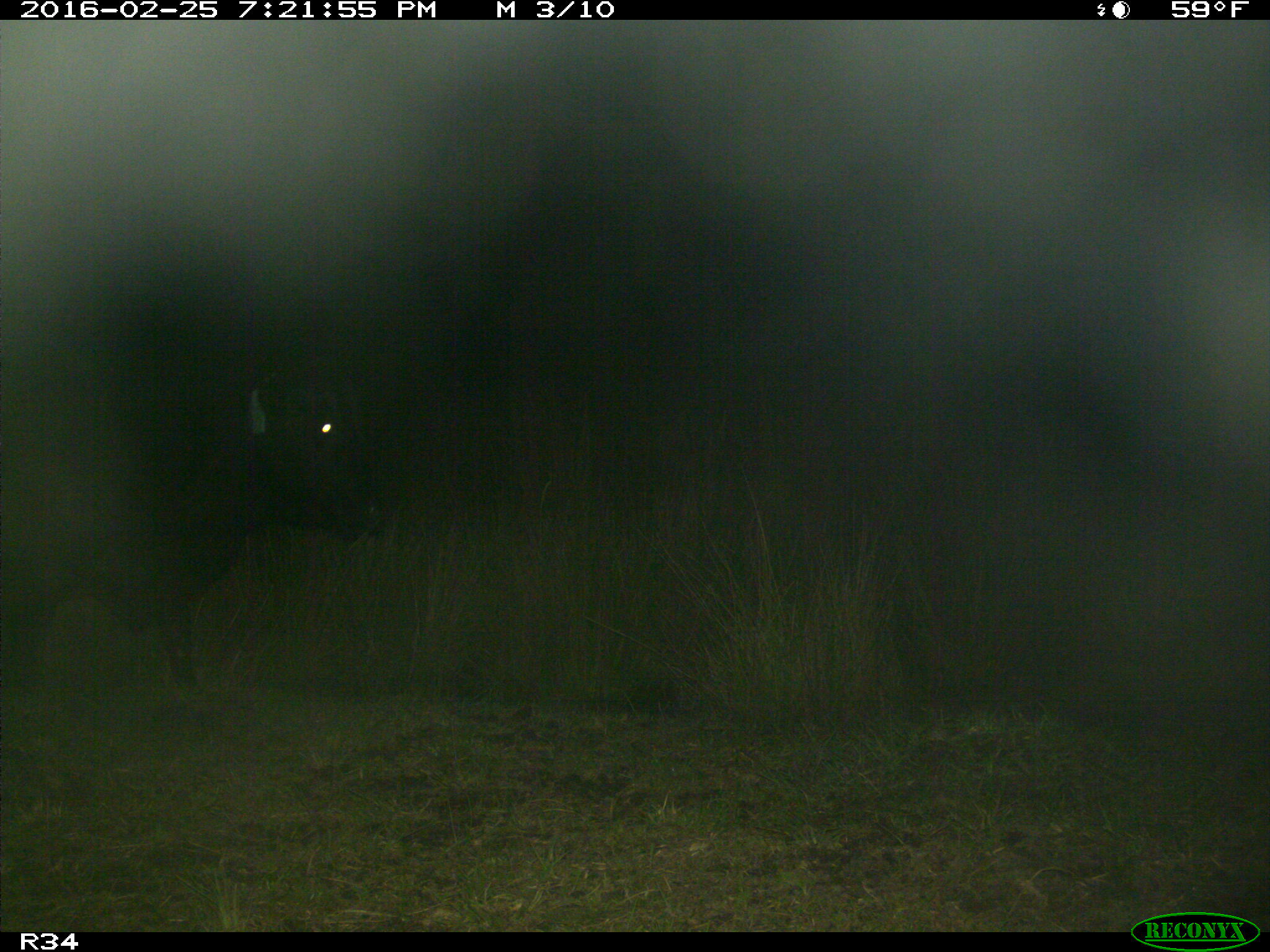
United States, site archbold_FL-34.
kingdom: Animalia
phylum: Chordata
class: Mammalia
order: Artiodactyla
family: Bovidae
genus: Bos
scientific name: Bos taurus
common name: domestic cow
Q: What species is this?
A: Bos taurus (domestic cow).